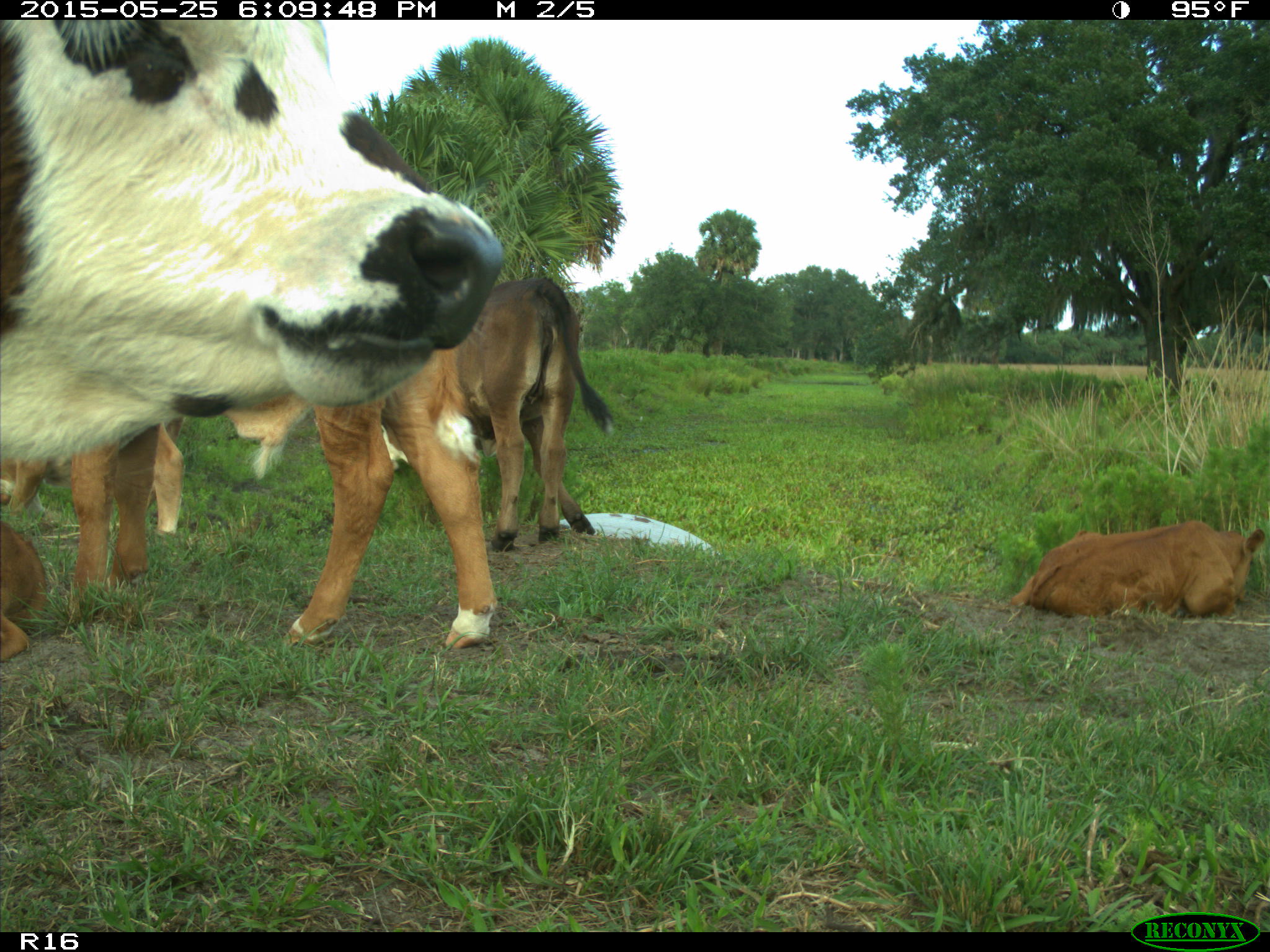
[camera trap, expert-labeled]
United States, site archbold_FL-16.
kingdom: Animalia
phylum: Chordata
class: Mammalia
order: Artiodactyla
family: Bovidae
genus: Bos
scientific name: Bos taurus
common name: domestic cow